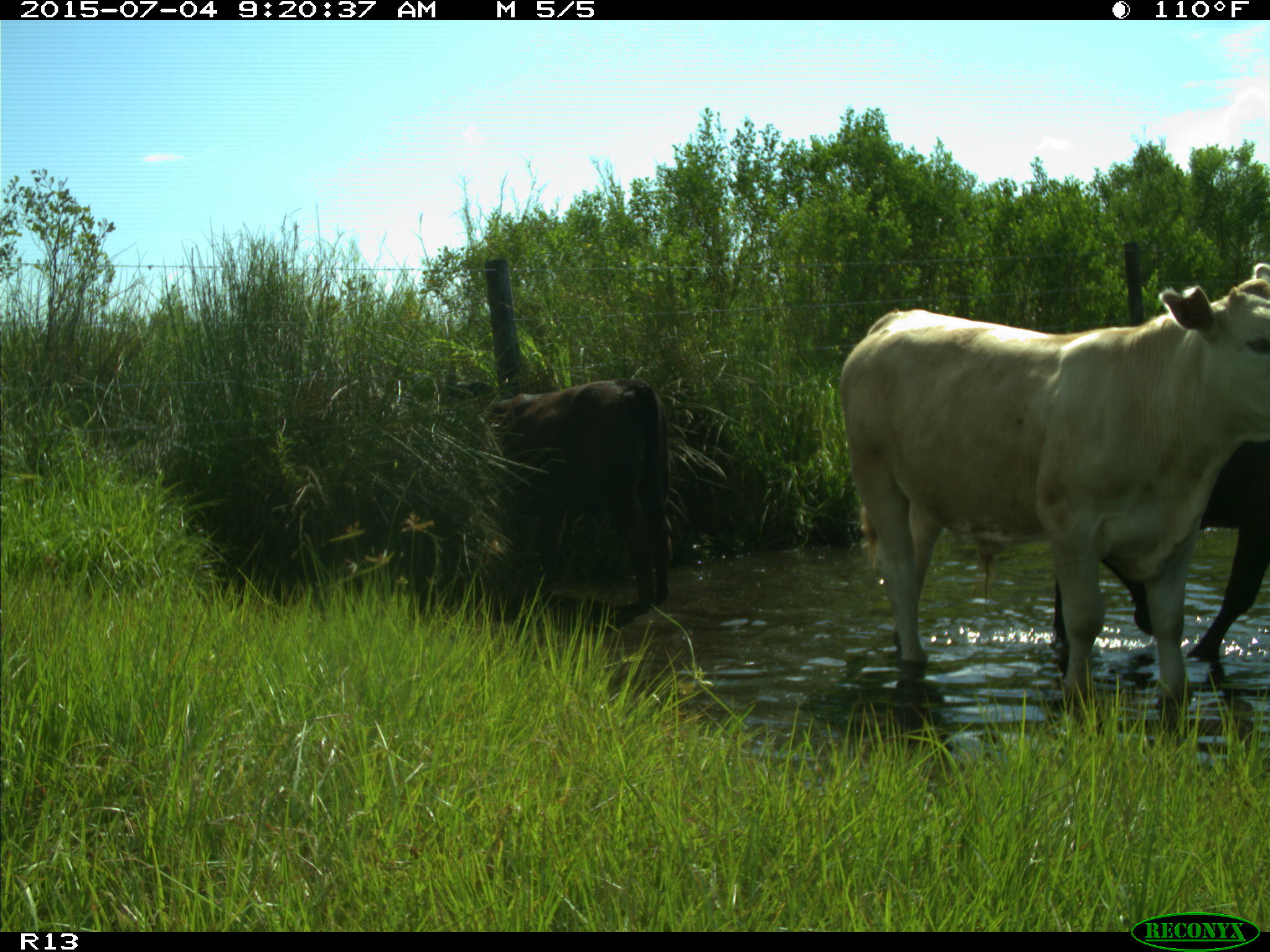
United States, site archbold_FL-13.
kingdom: Animalia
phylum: Chordata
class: Mammalia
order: Artiodactyla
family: Bovidae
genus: Bos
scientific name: Bos taurus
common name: domestic cow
Bos taurus (domestic cow).